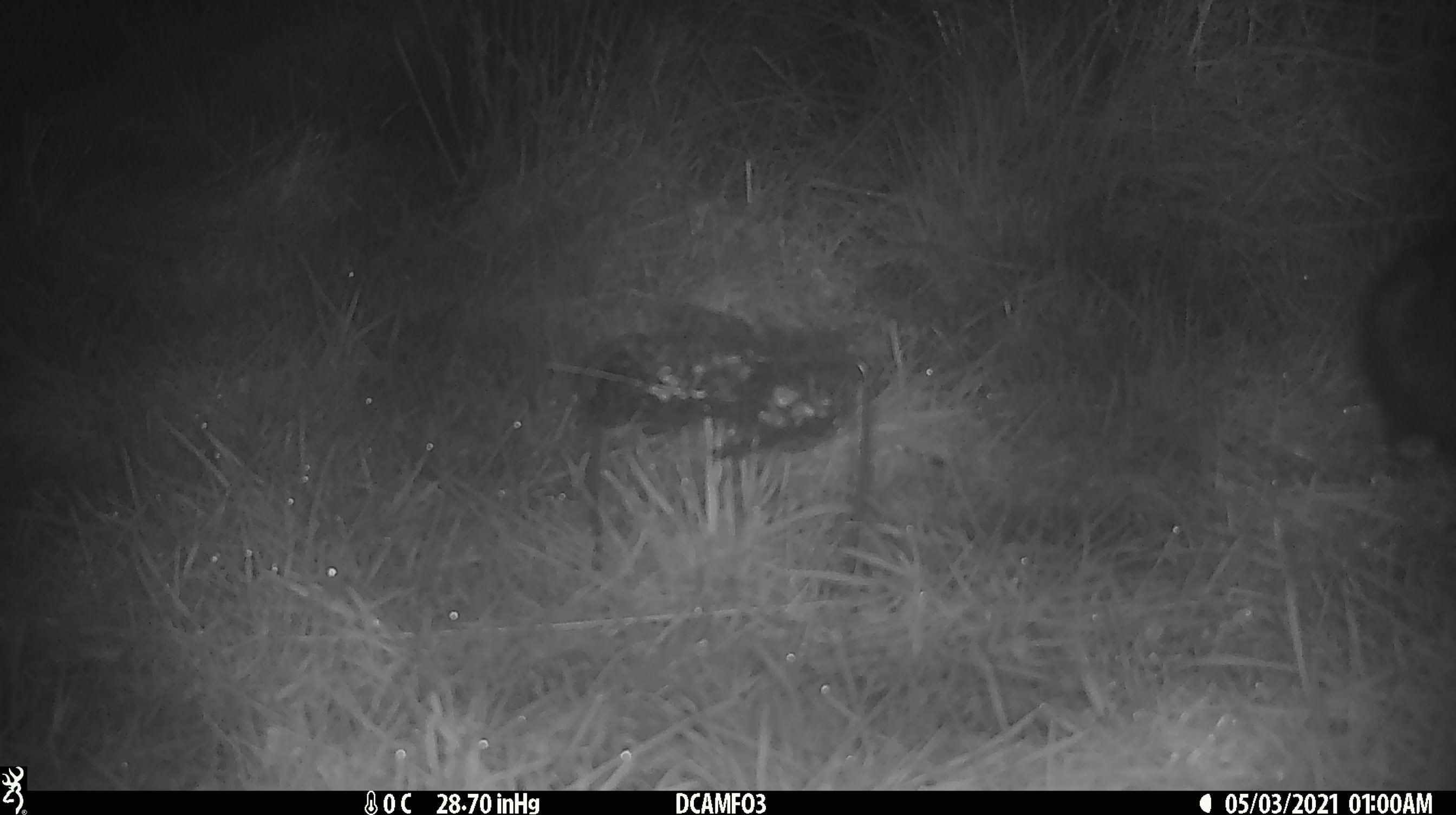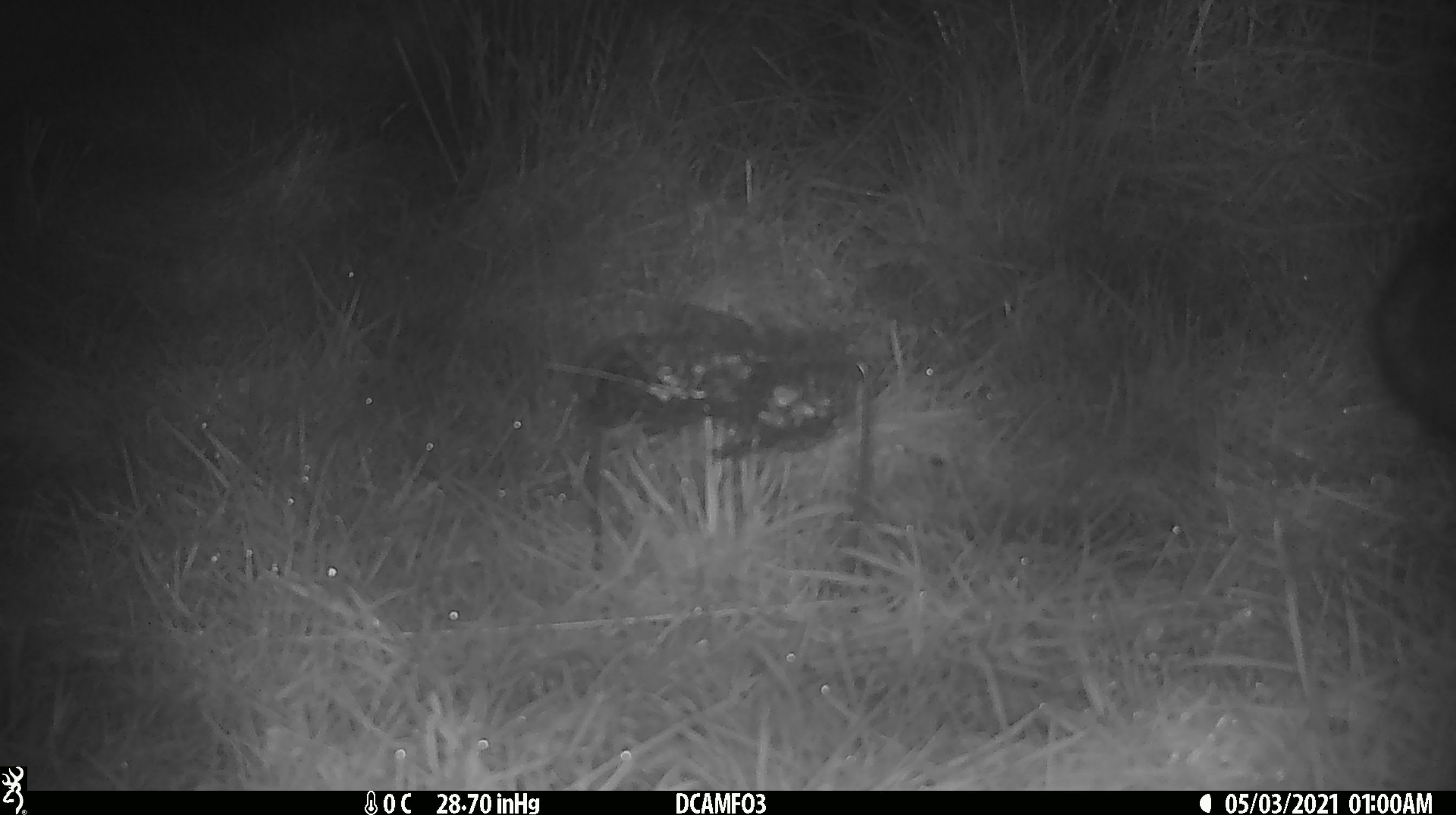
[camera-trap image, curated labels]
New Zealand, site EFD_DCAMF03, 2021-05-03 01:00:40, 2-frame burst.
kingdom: Animalia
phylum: Chordata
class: Mammalia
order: Diprotodontia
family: Phalangeridae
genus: Trichosurus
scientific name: Trichosurus vulpecula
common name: common brushtail possum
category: possum